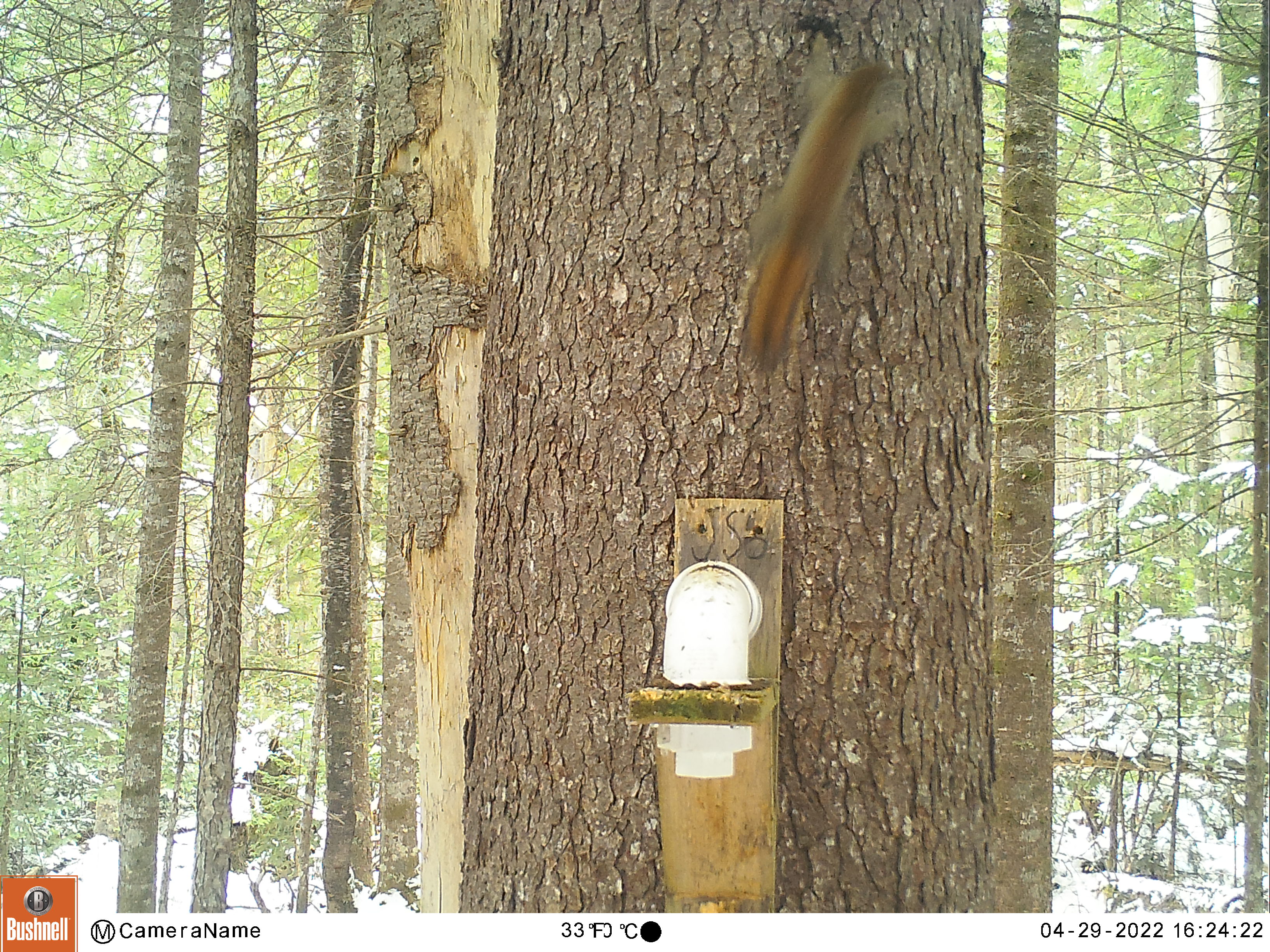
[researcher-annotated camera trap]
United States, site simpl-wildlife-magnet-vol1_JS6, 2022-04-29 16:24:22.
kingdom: Animalia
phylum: Chordata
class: Mammalia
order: Rodentia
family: Sciuridae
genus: Tamiasciurus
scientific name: Tamiasciurus hudsonicus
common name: red squirrel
Red squirrel (Tamiasciurus hudsonicus).